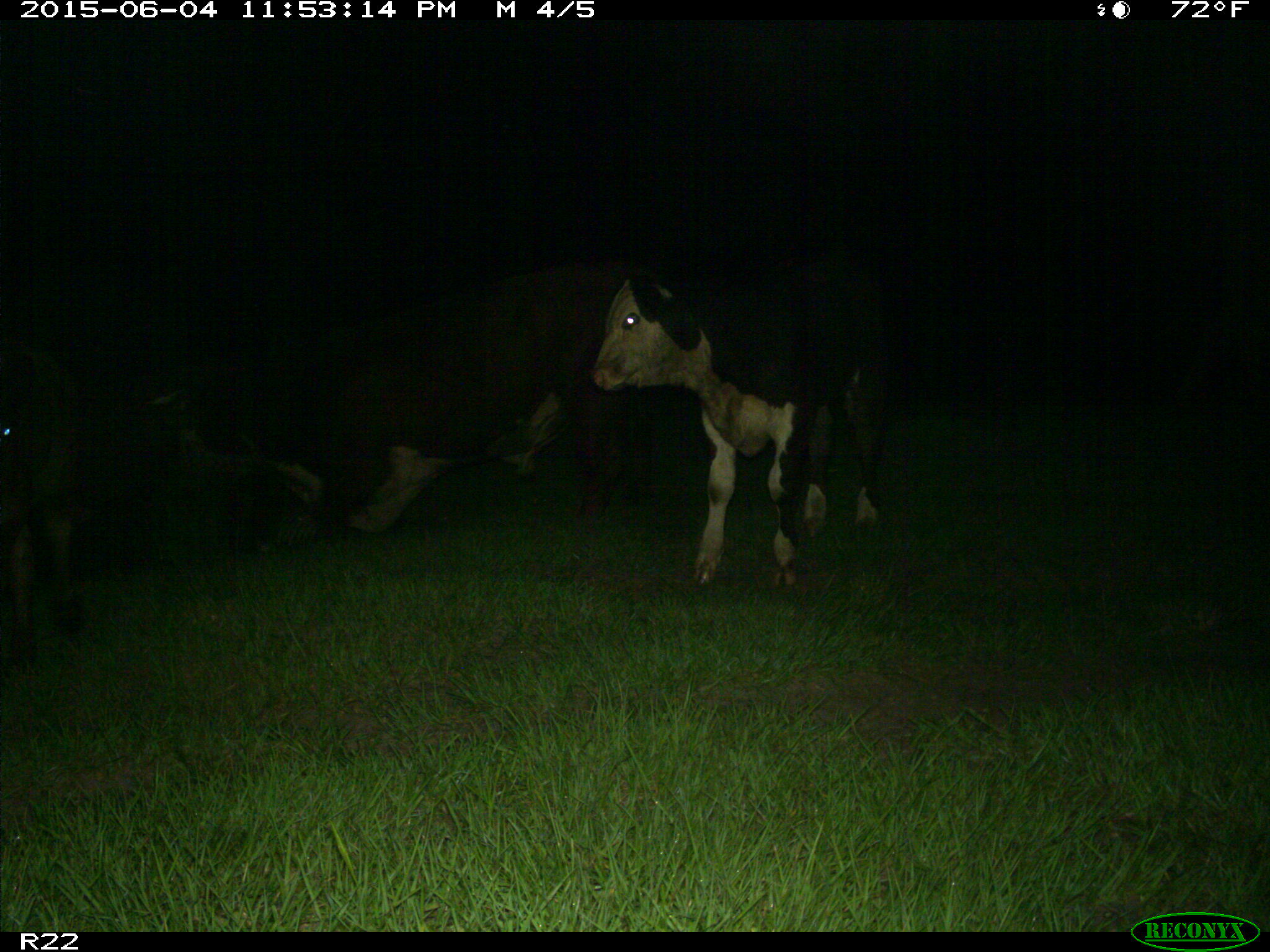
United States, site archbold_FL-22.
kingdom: Animalia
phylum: Chordata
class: Mammalia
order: Artiodactyla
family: Bovidae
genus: Bos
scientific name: Bos taurus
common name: domestic cow